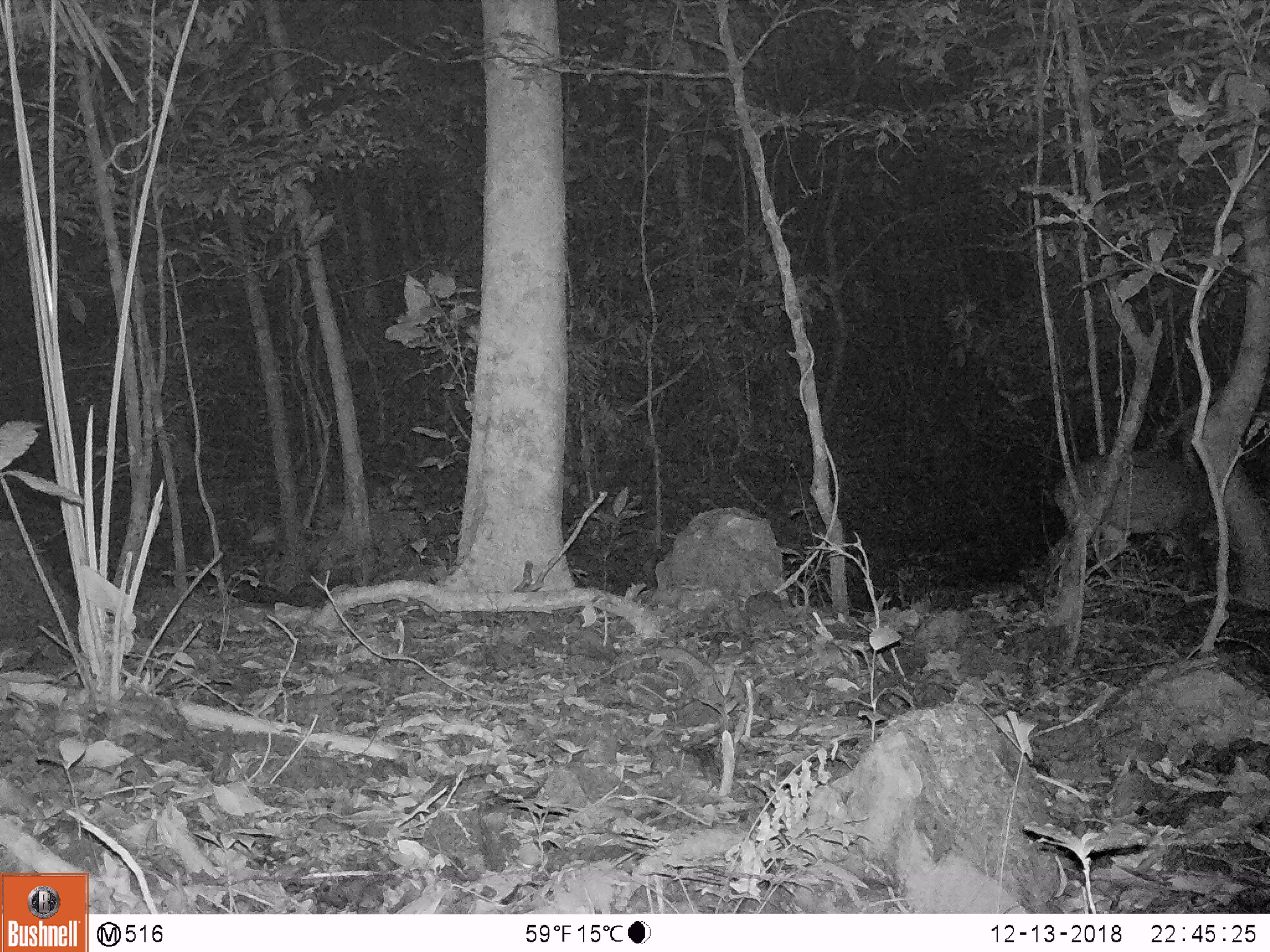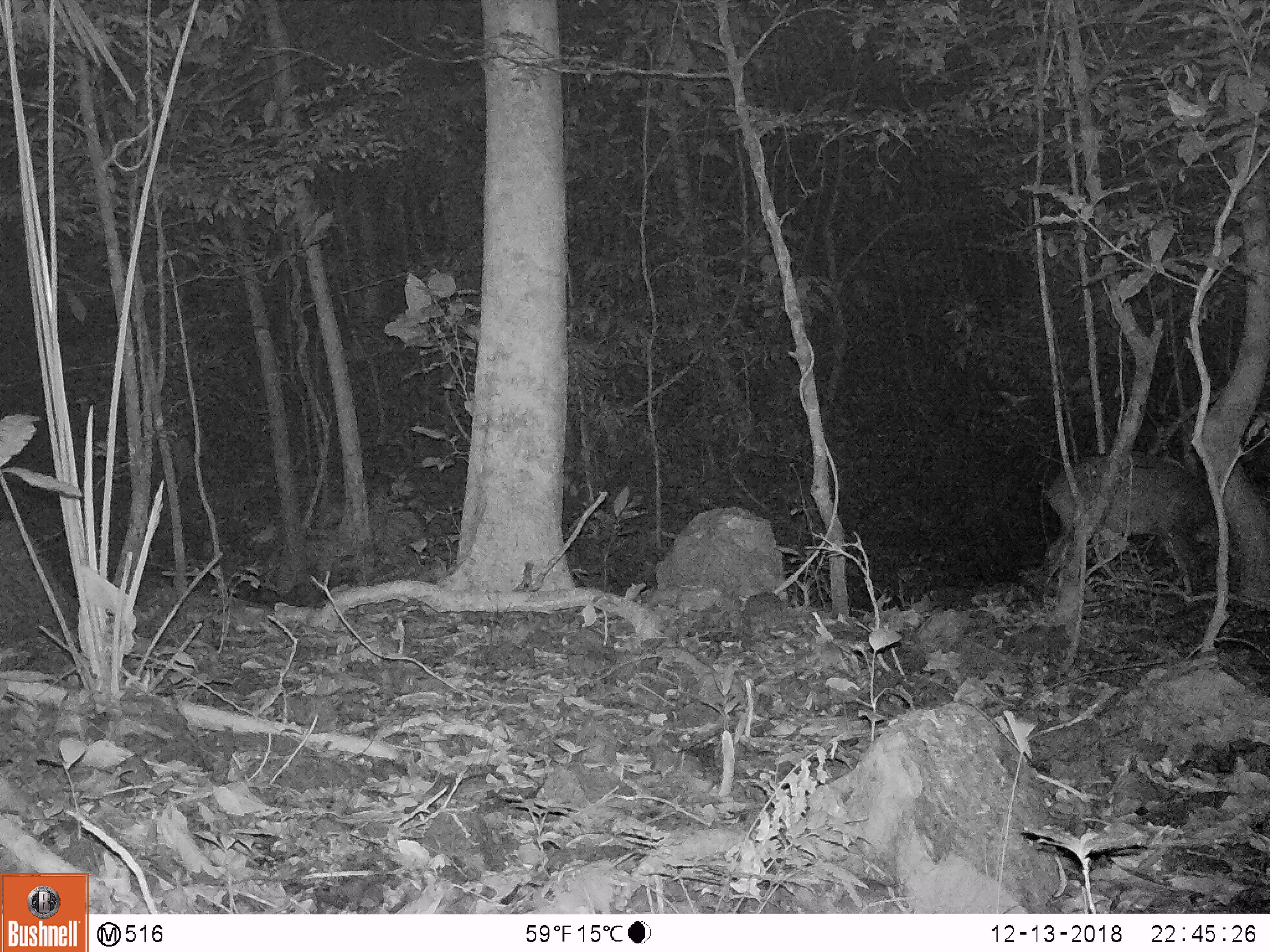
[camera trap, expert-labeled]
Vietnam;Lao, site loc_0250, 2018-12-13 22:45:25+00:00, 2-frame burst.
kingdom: Animalia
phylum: Chordata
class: Mammalia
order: Artiodactyla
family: Cervidae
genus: Muntiacus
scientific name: Muntiacus vuquangensis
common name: large-antlered muntjac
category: large antlered muntjac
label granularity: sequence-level